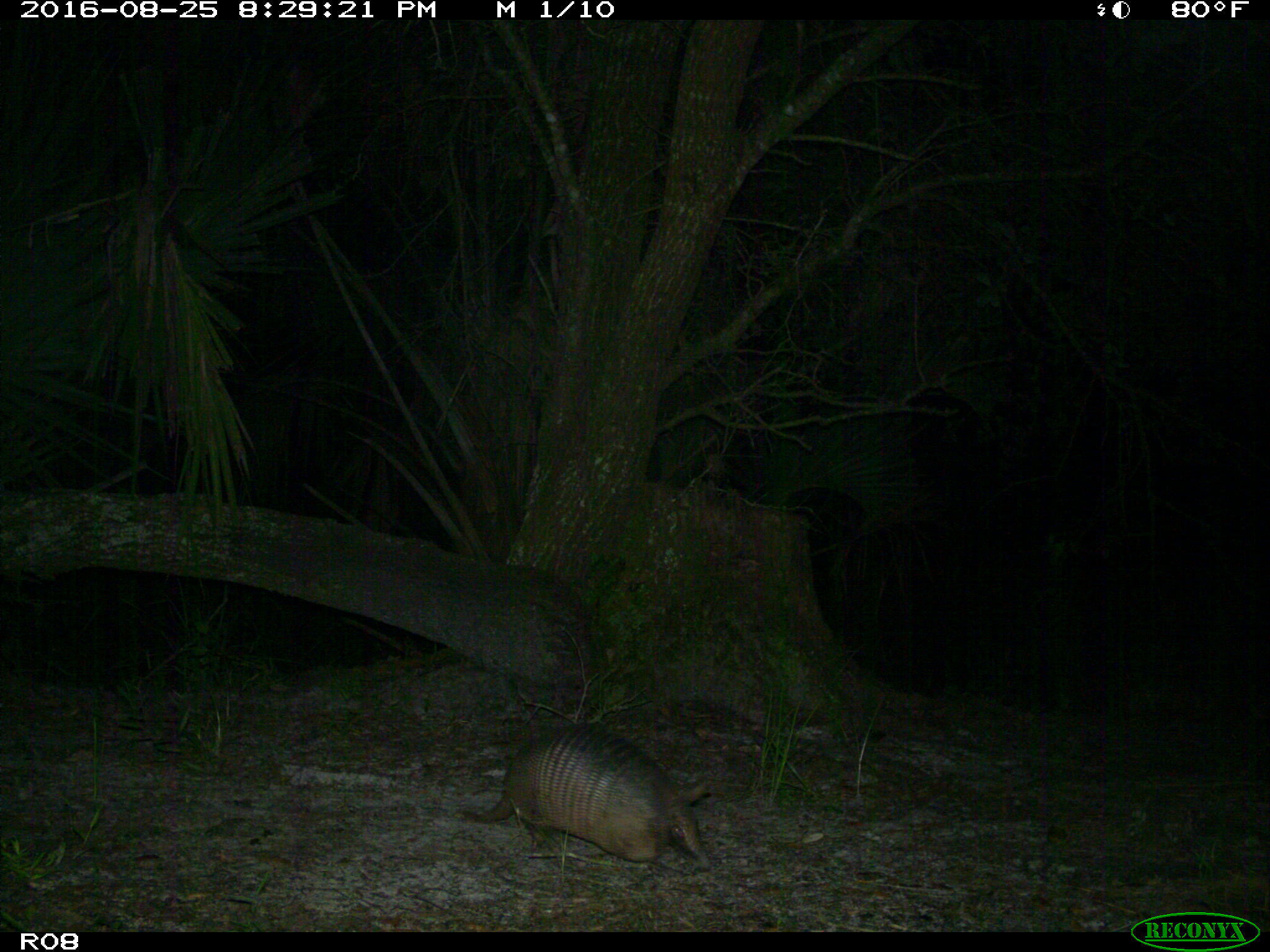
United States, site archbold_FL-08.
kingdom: Animalia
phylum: Chordata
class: Mammalia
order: Cingulata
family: Dasypodidae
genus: Dasypus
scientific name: Dasypus novemcinctus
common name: nine-banded armadillo